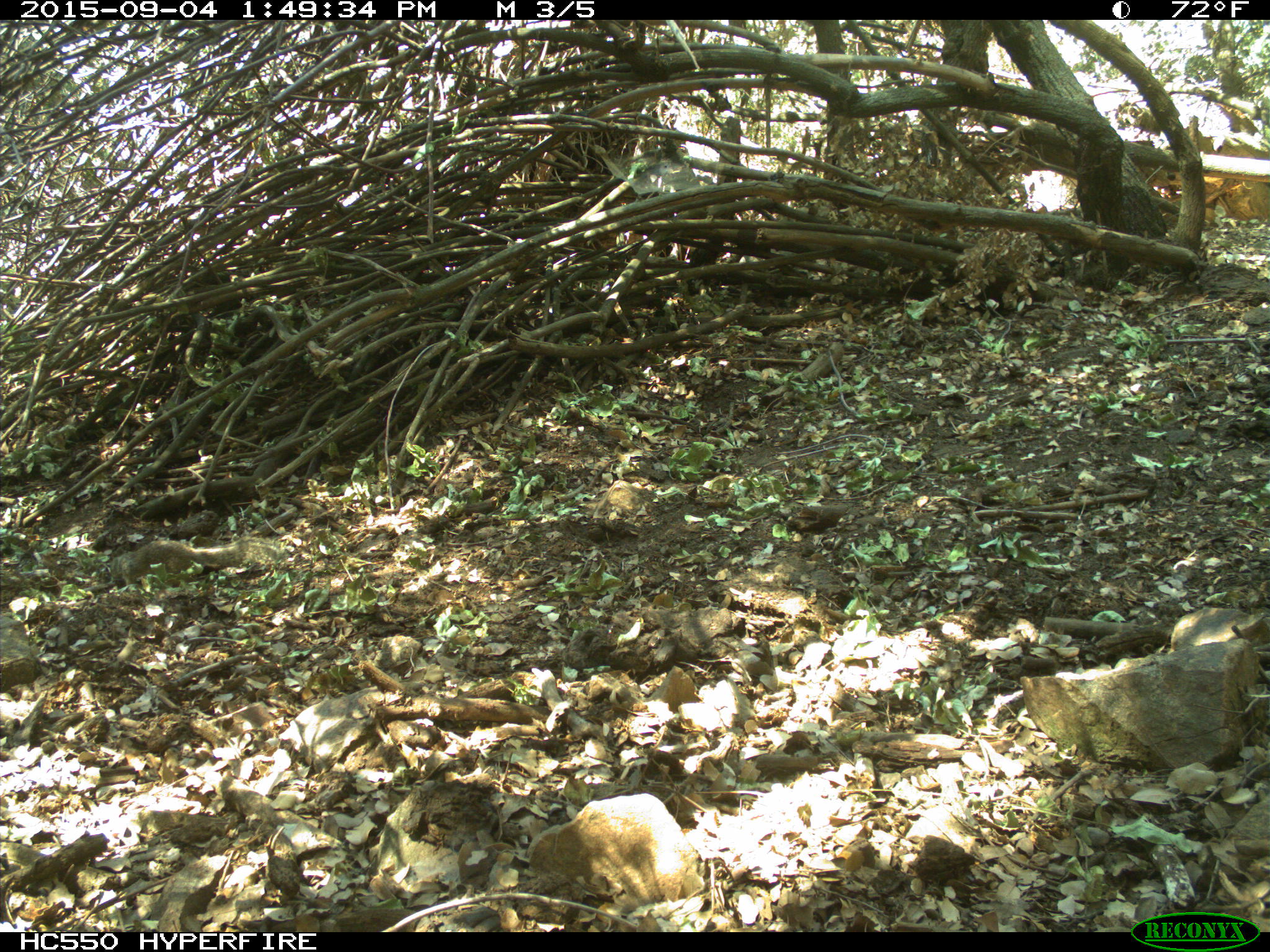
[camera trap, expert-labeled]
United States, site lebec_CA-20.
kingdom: Animalia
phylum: Chordata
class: Mammalia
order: Rodentia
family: Sciuridae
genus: Otospermophilus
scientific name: Otospermophilus beecheyi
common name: california ground squirrel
Otospermophilus beecheyi (california ground squirrel).